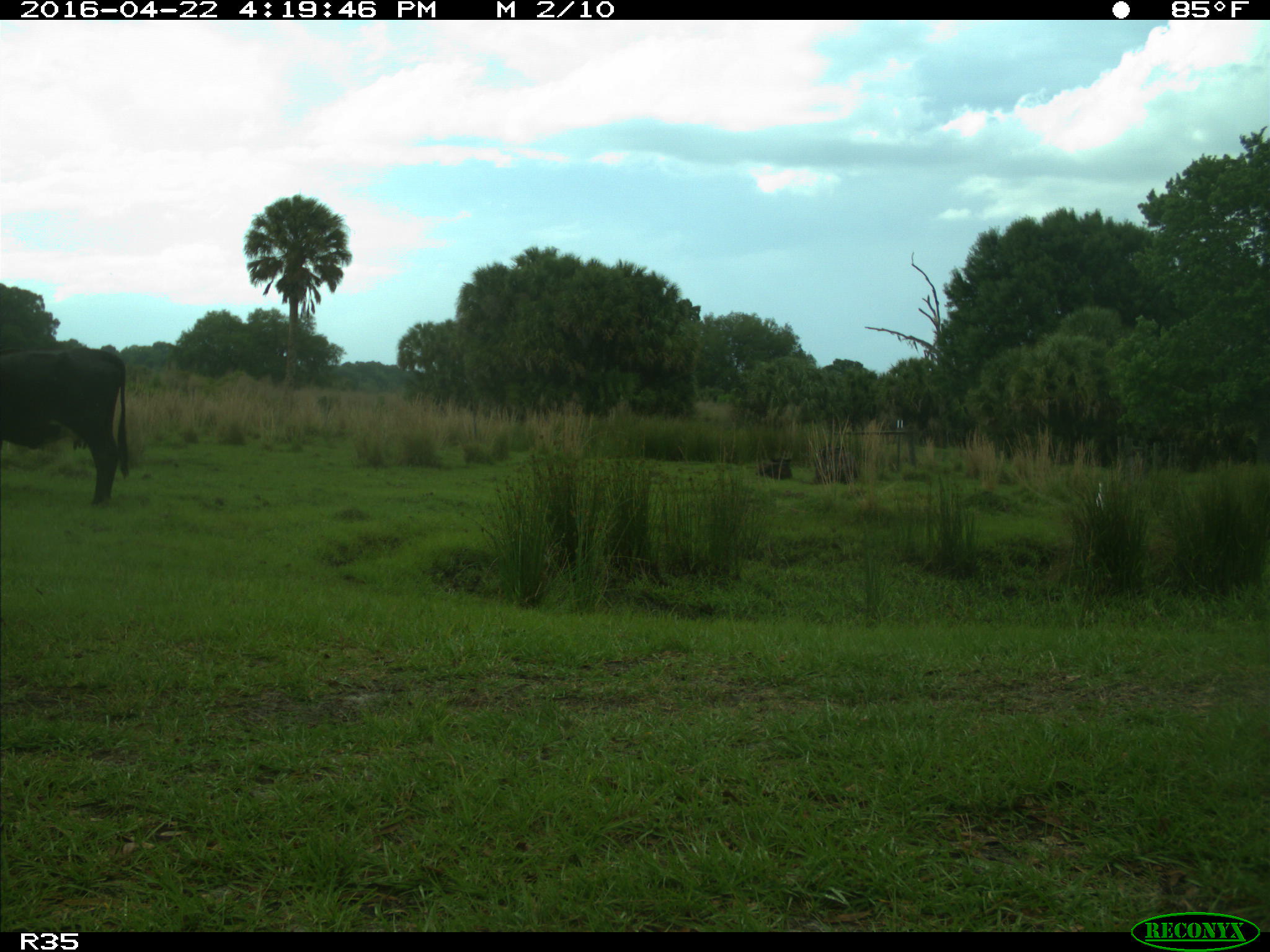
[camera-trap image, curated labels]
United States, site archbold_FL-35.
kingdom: Animalia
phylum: Chordata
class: Mammalia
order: Artiodactyla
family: Bovidae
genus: Bos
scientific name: Bos taurus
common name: domestic cow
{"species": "Bos taurus (domestic cow)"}